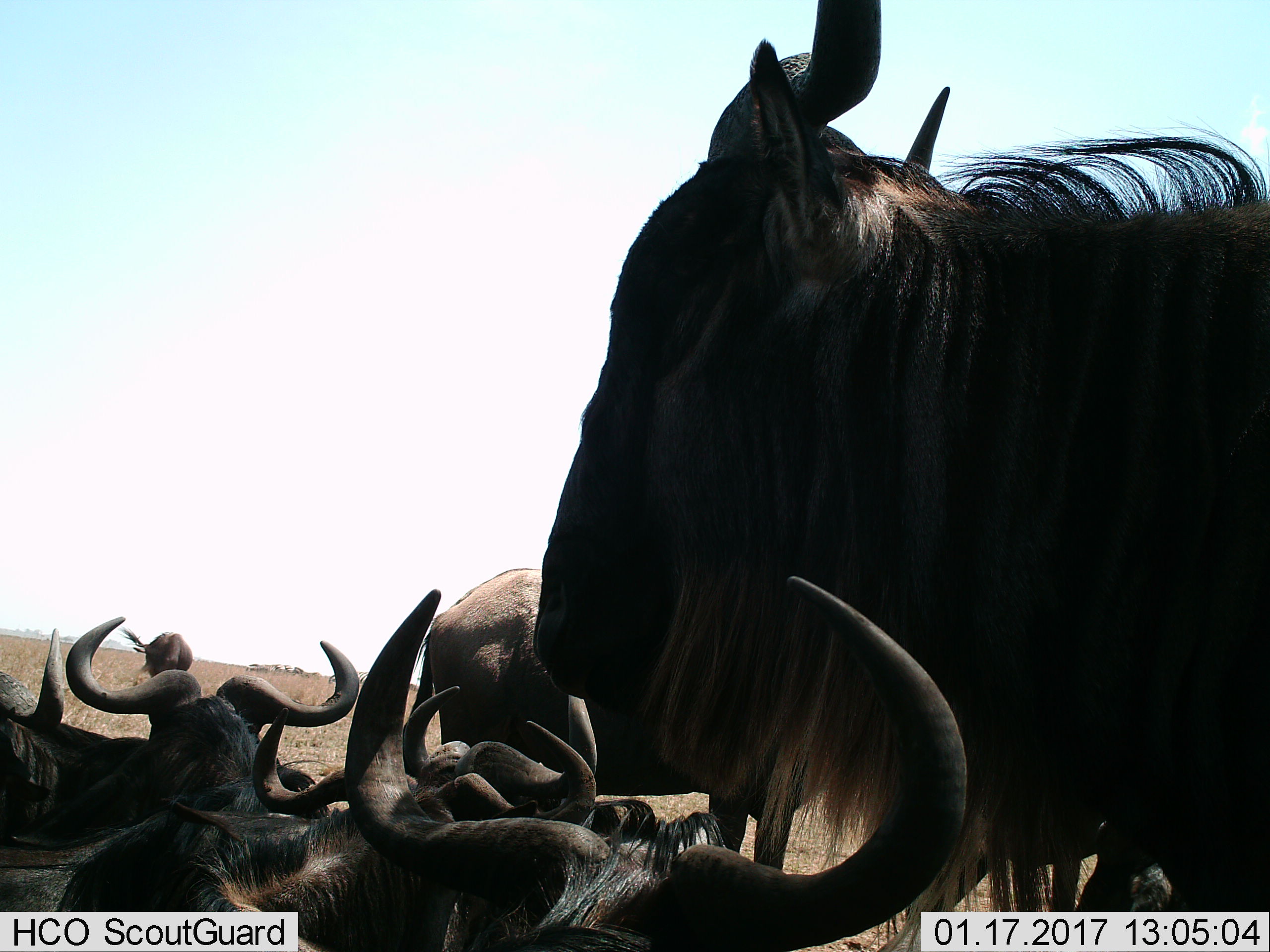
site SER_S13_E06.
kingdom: Animalia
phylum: Chordata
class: Mammalia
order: Artiodactyla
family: Bovidae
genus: Connochaetes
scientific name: Connochaetes taurinus taurinus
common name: blue wildebeest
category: wildebeestblue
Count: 7.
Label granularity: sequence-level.